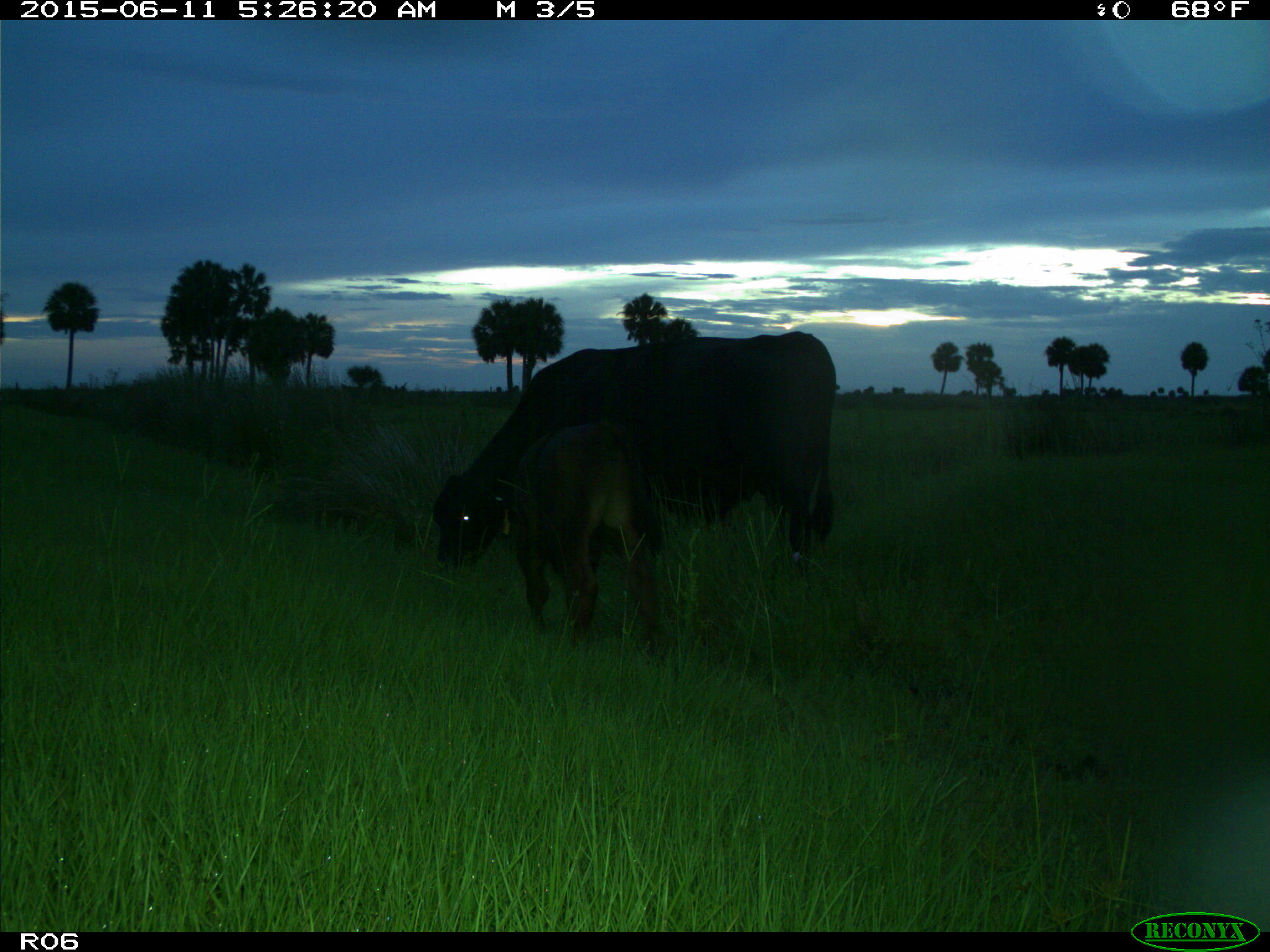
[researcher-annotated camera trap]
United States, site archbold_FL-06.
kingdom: Animalia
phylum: Chordata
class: Mammalia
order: Artiodactyla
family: Bovidae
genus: Bos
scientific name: Bos taurus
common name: domestic cow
Bos taurus (domestic cow).